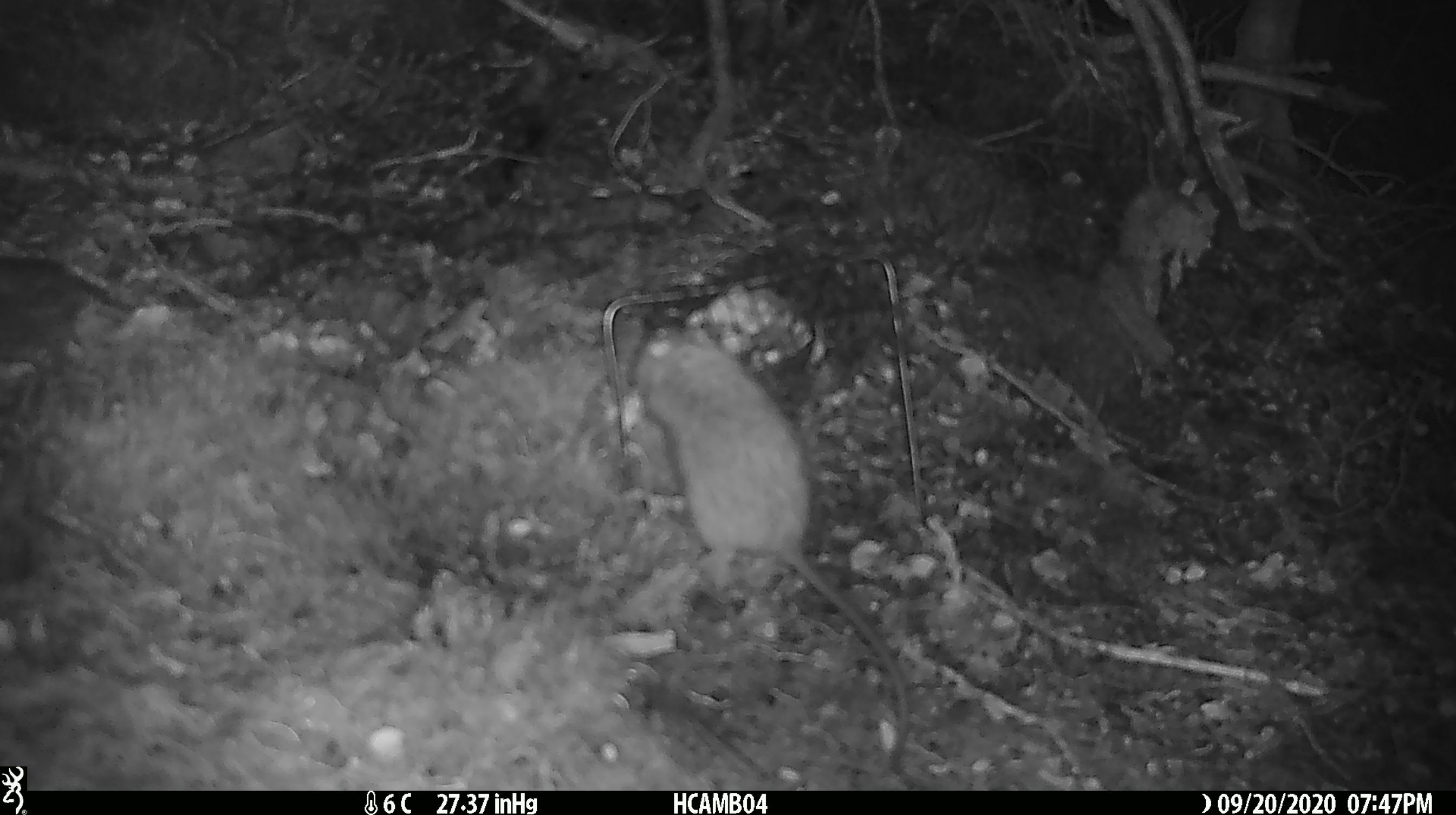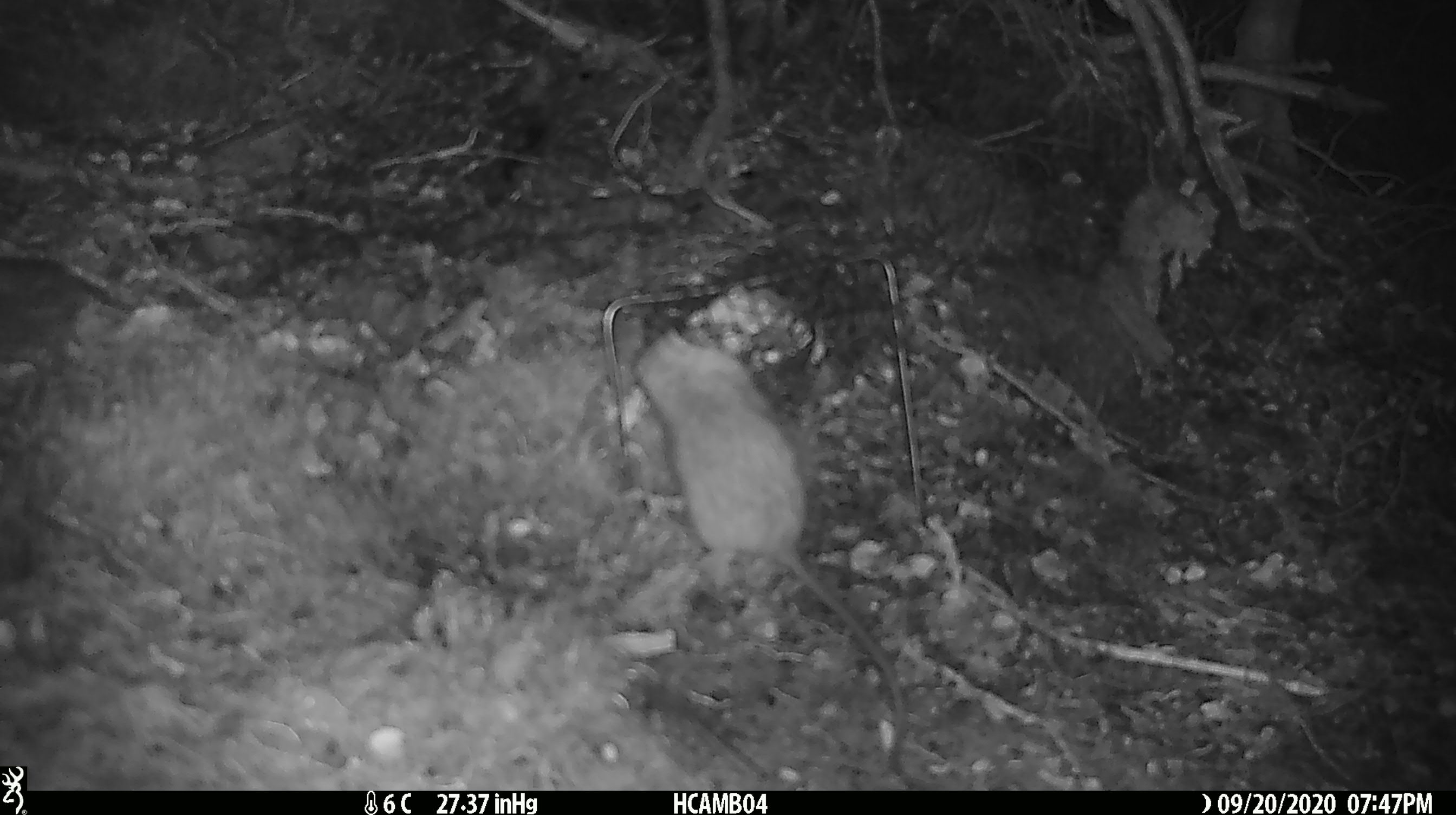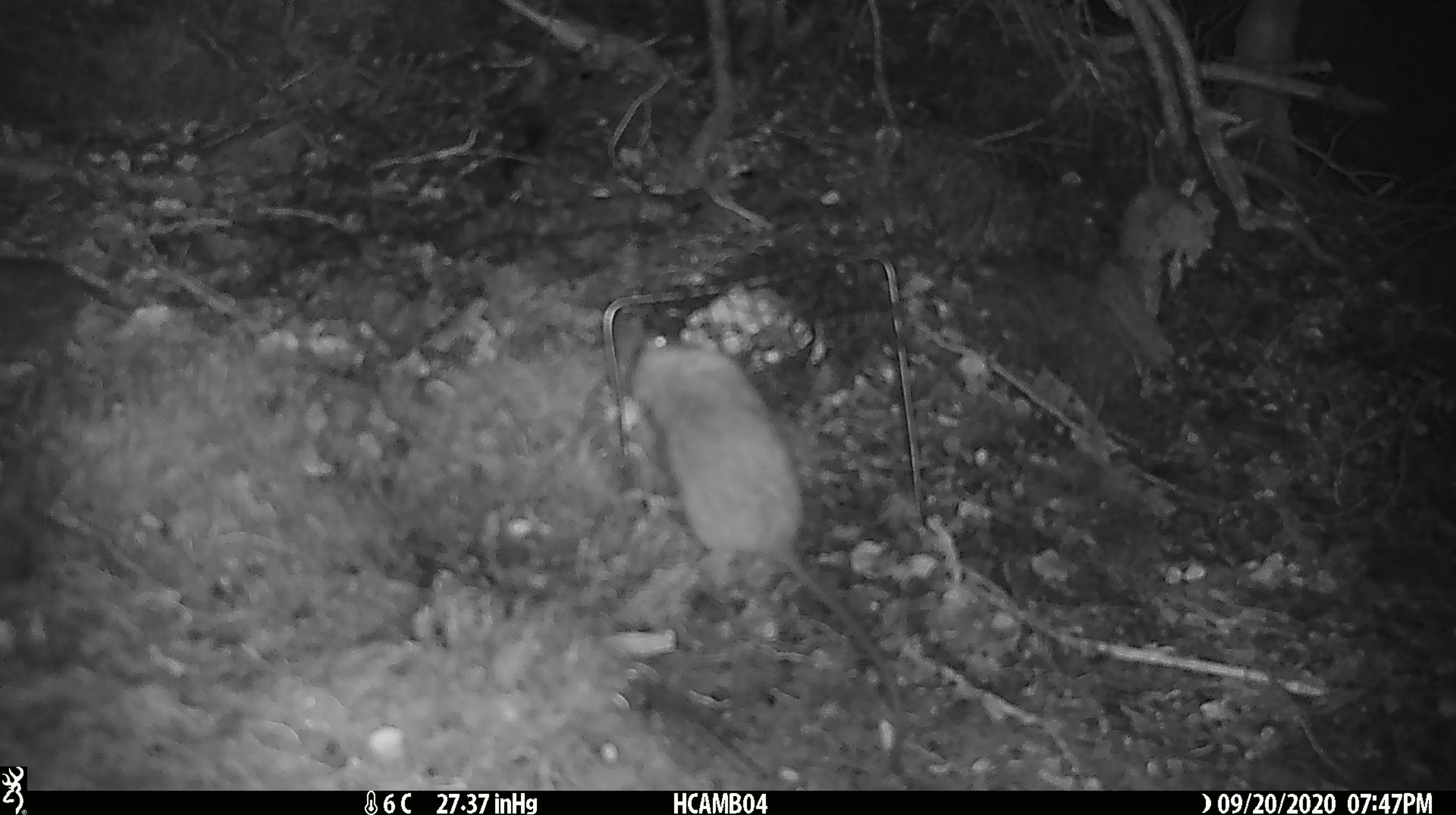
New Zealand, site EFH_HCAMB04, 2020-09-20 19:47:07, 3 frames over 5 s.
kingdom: Animalia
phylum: Chordata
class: Mammalia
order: Rodentia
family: Muridae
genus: Rattus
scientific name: Rattus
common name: rat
Rat (Rattus).